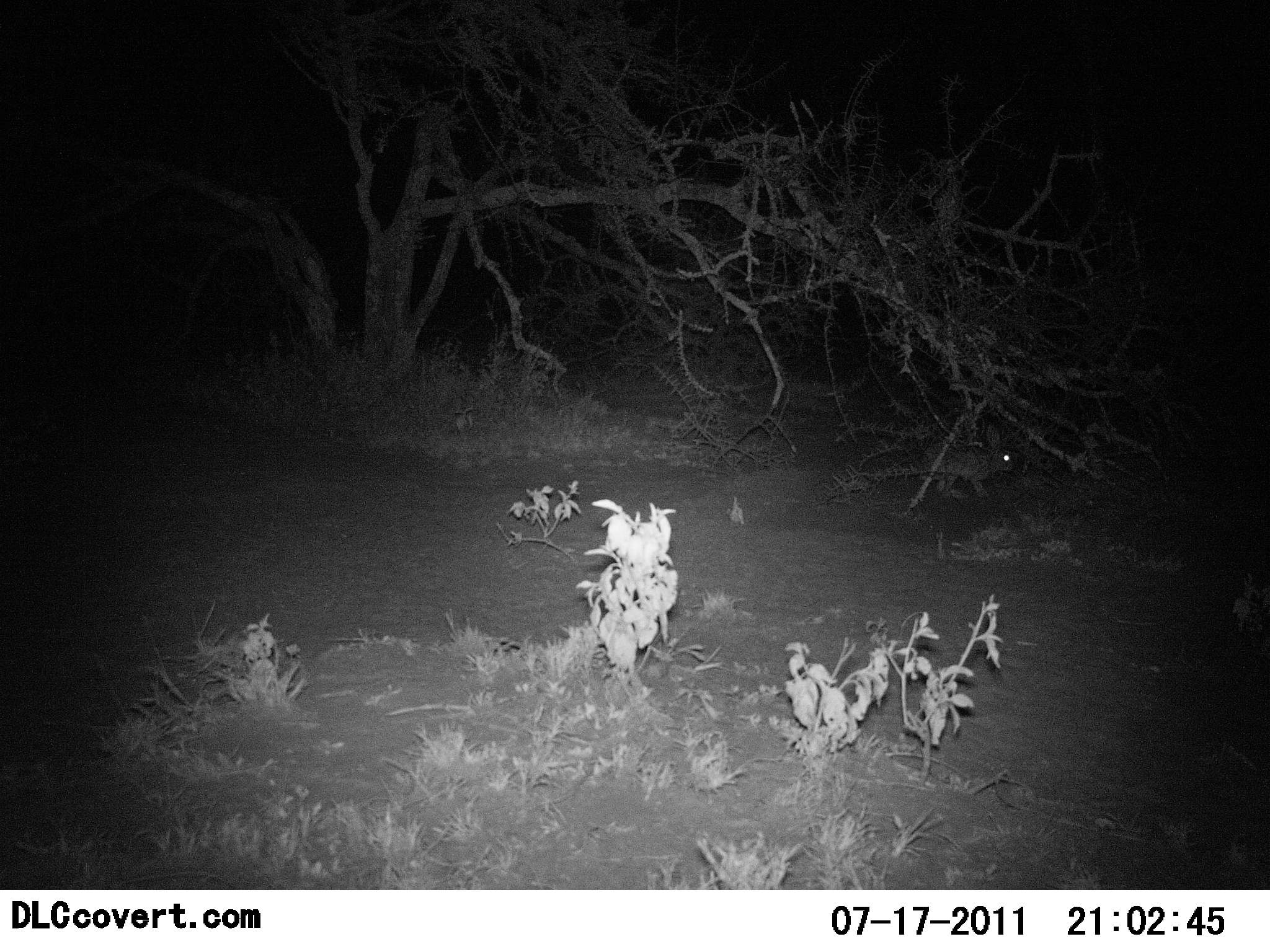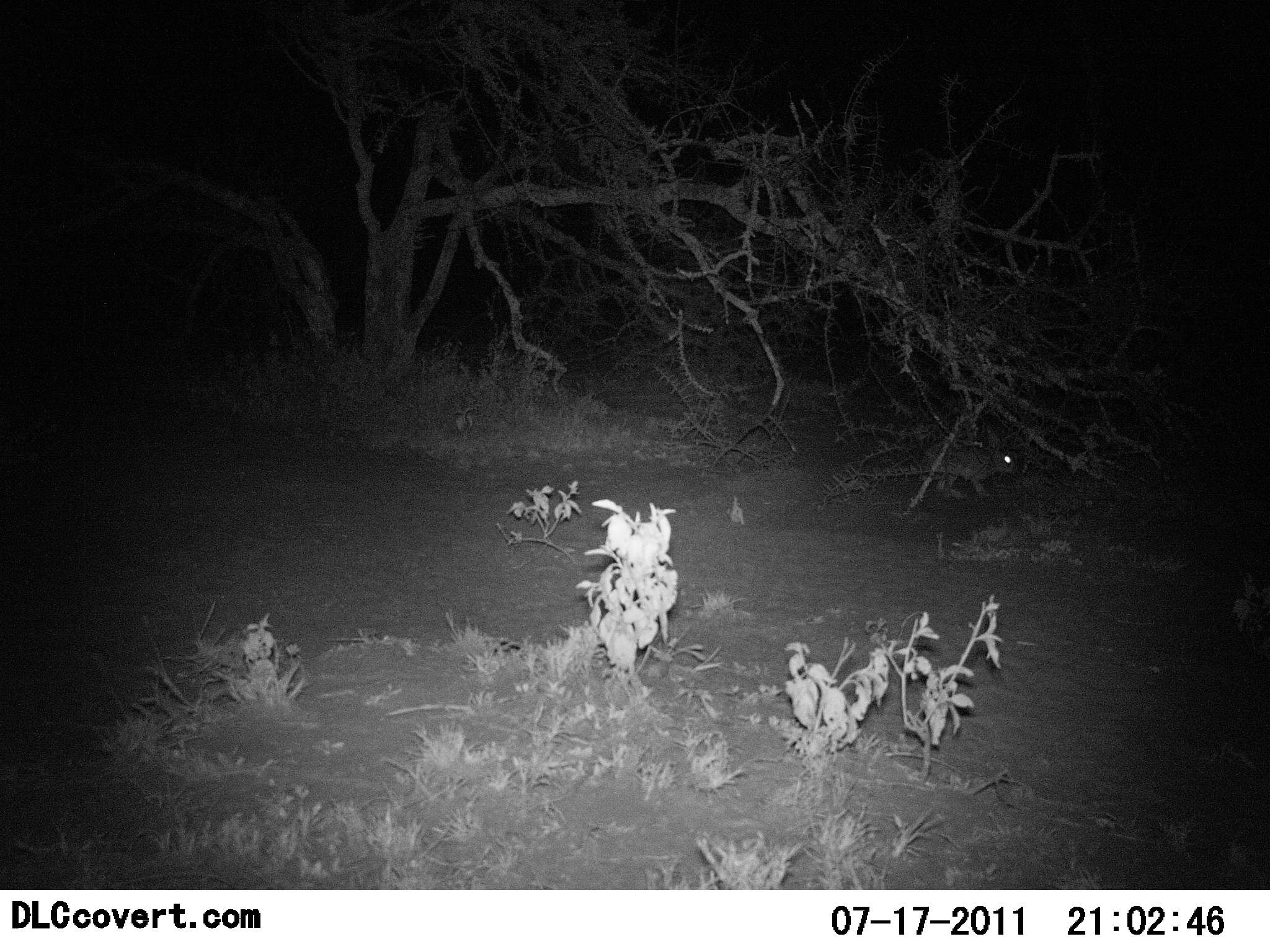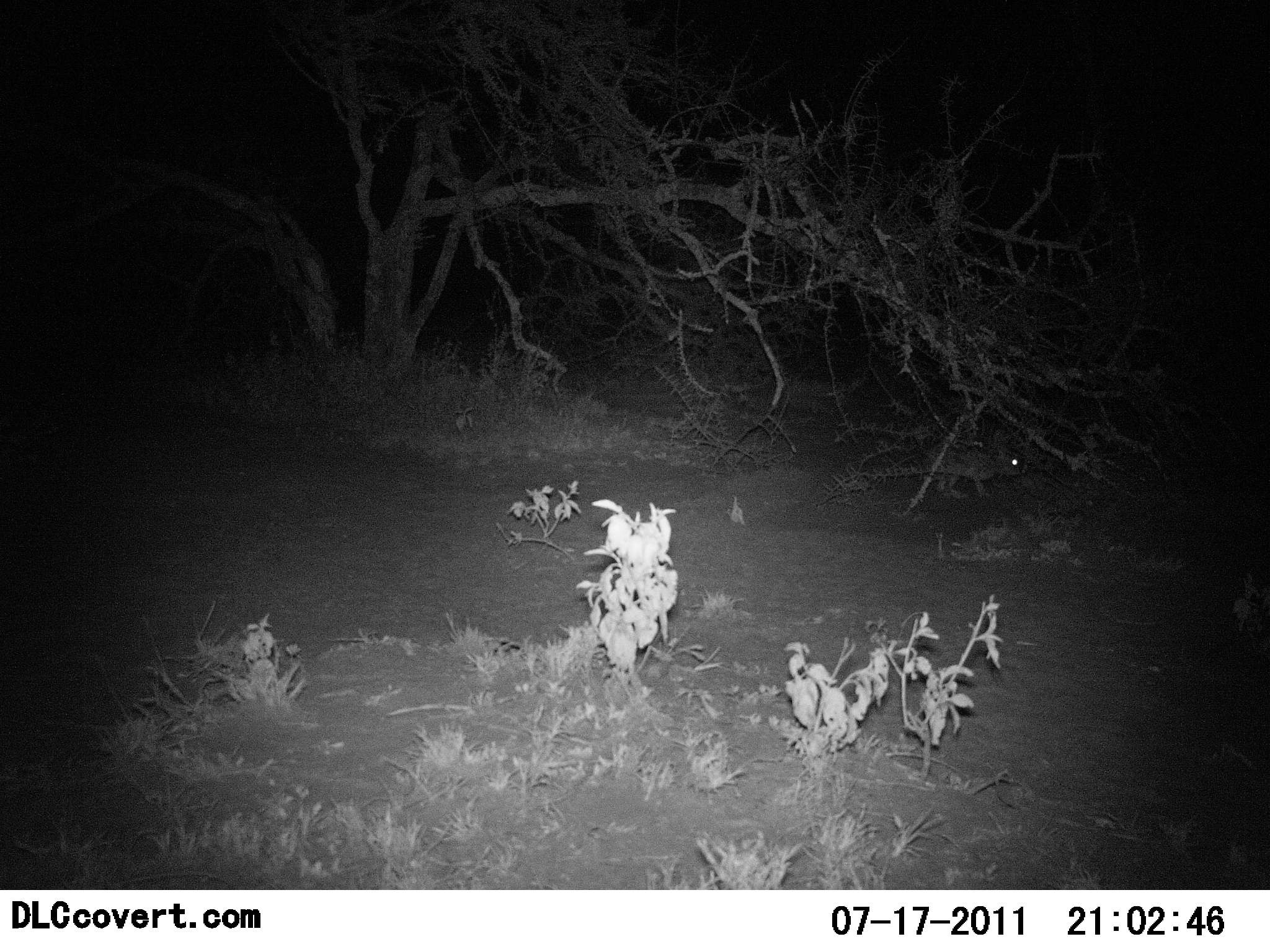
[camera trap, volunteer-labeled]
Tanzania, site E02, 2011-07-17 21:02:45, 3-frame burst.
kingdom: Animalia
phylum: Chordata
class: Mammalia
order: Lagomorpha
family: Leporidae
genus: Lepus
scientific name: Lepus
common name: hare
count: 1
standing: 75%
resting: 0%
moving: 0%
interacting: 0%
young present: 0%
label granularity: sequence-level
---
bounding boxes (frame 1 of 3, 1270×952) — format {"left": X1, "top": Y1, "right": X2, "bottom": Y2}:
animal: {"left": 923, "top": 425, "right": 1017, "bottom": 497}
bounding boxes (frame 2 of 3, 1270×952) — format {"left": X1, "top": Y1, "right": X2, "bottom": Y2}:
animal: {"left": 923, "top": 425, "right": 1017, "bottom": 497}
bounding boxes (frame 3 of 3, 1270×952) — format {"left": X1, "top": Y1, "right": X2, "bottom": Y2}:
animal: {"left": 924, "top": 431, "right": 1028, "bottom": 498}